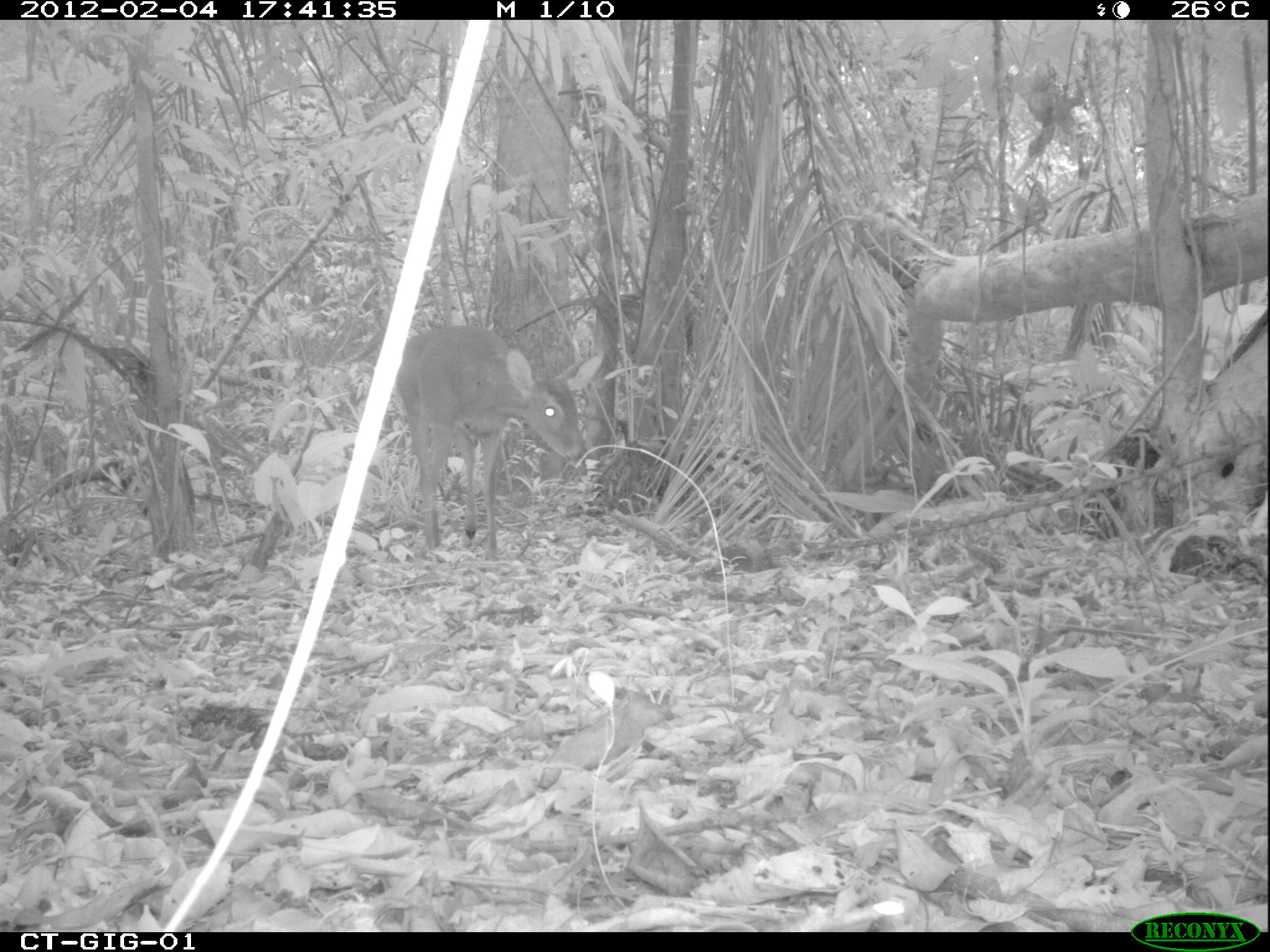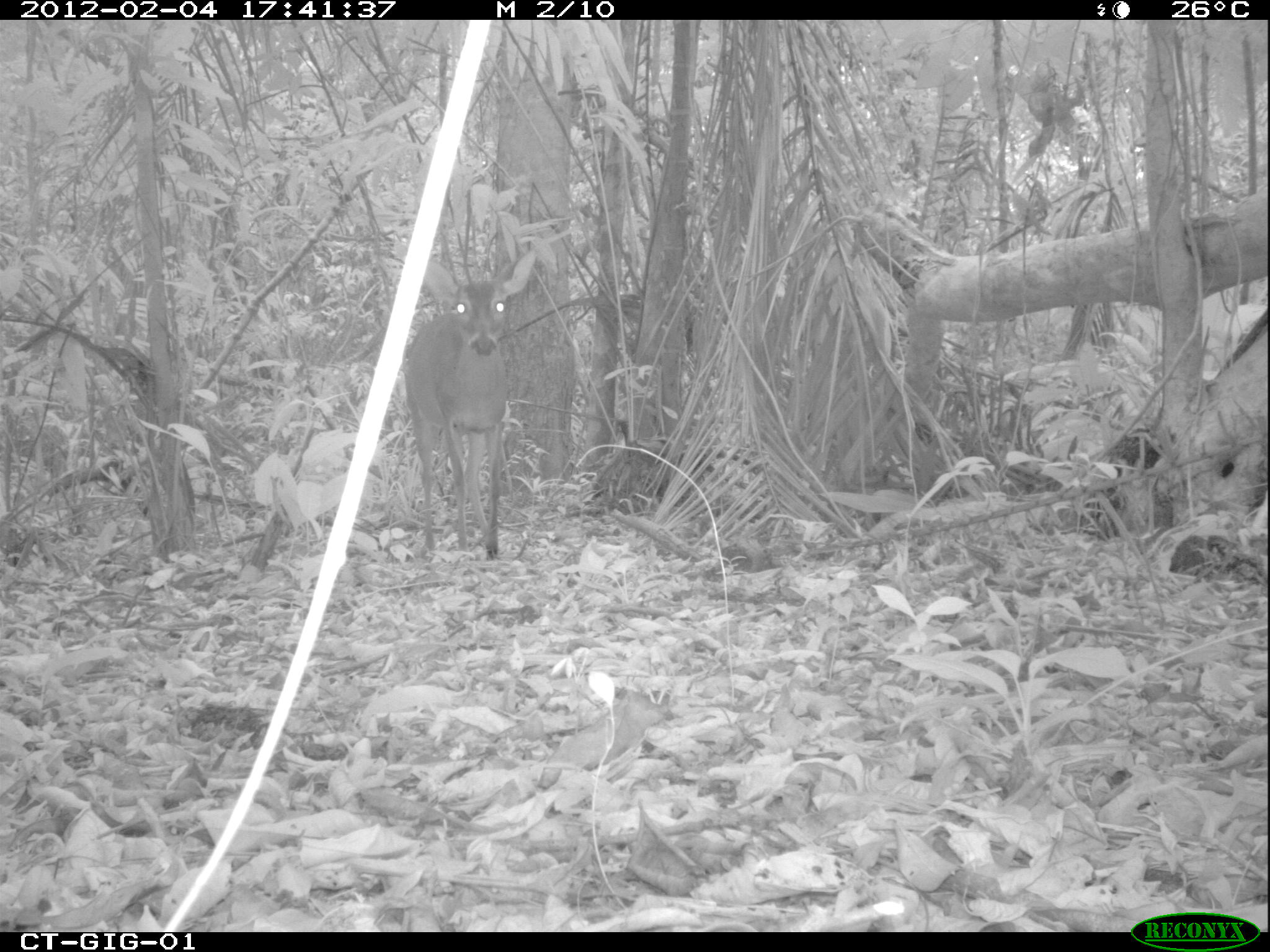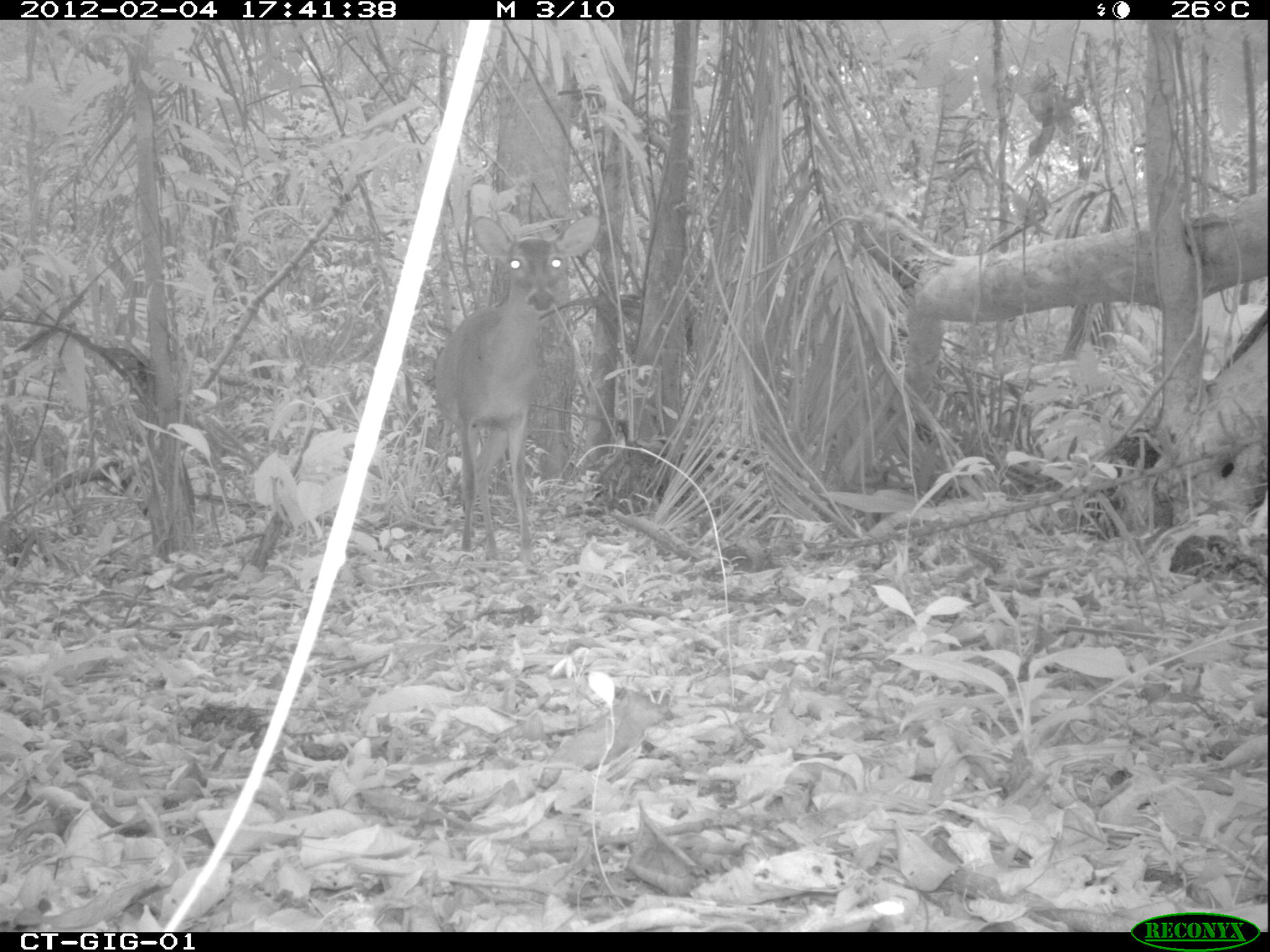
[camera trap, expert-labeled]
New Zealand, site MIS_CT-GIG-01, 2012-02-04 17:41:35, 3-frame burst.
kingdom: Animalia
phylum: Chordata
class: Mammalia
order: Artiodactyla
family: Cervidae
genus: Odocoileus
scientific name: Odocoileus virginianus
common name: white-tailed deer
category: white tailed deer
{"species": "white tailed deer (white-tailed deer) (Odocoileus virginianus)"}